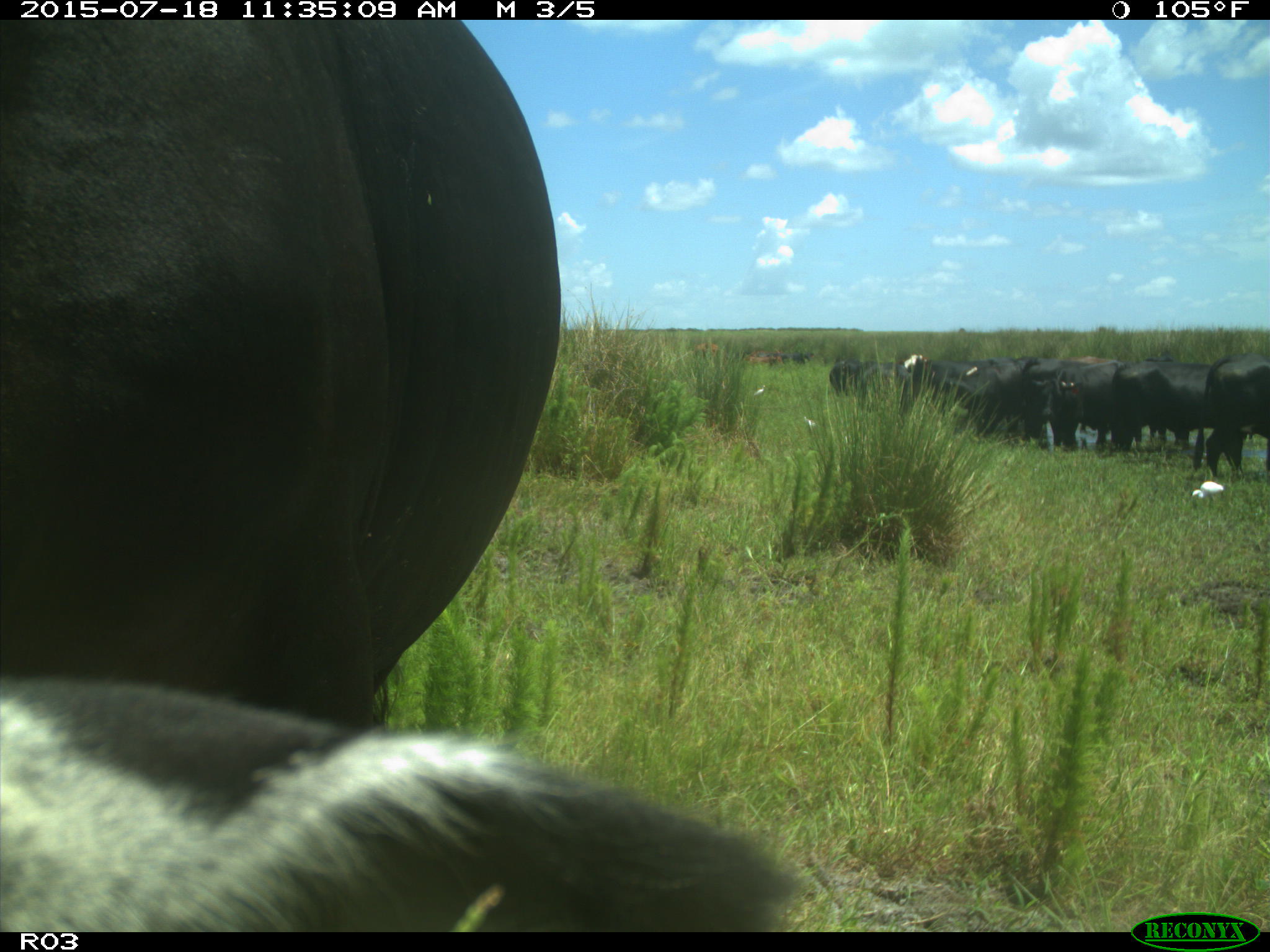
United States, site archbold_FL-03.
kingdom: Animalia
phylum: Chordata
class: Mammalia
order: Artiodactyla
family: Bovidae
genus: Bos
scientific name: Bos taurus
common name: domestic cow